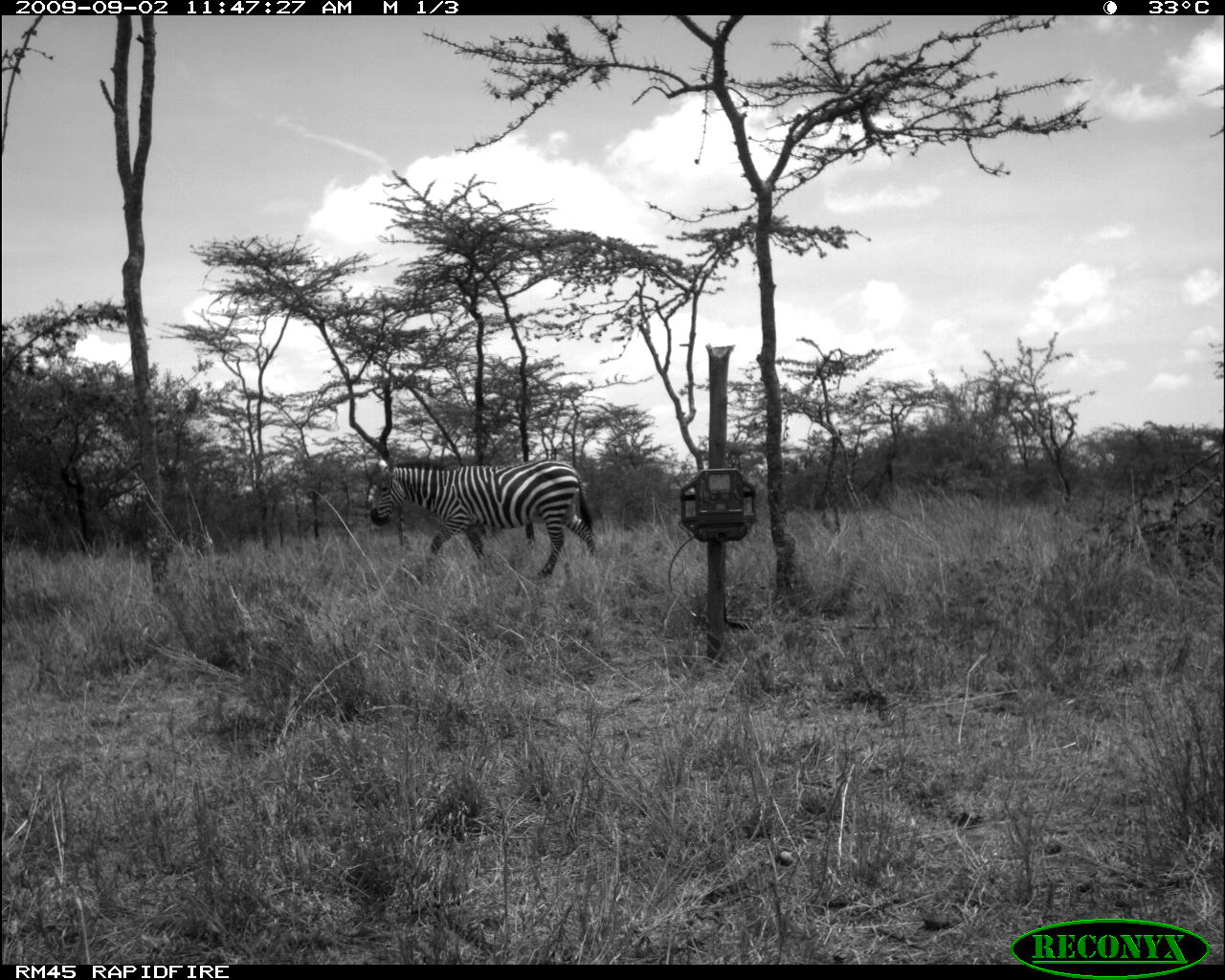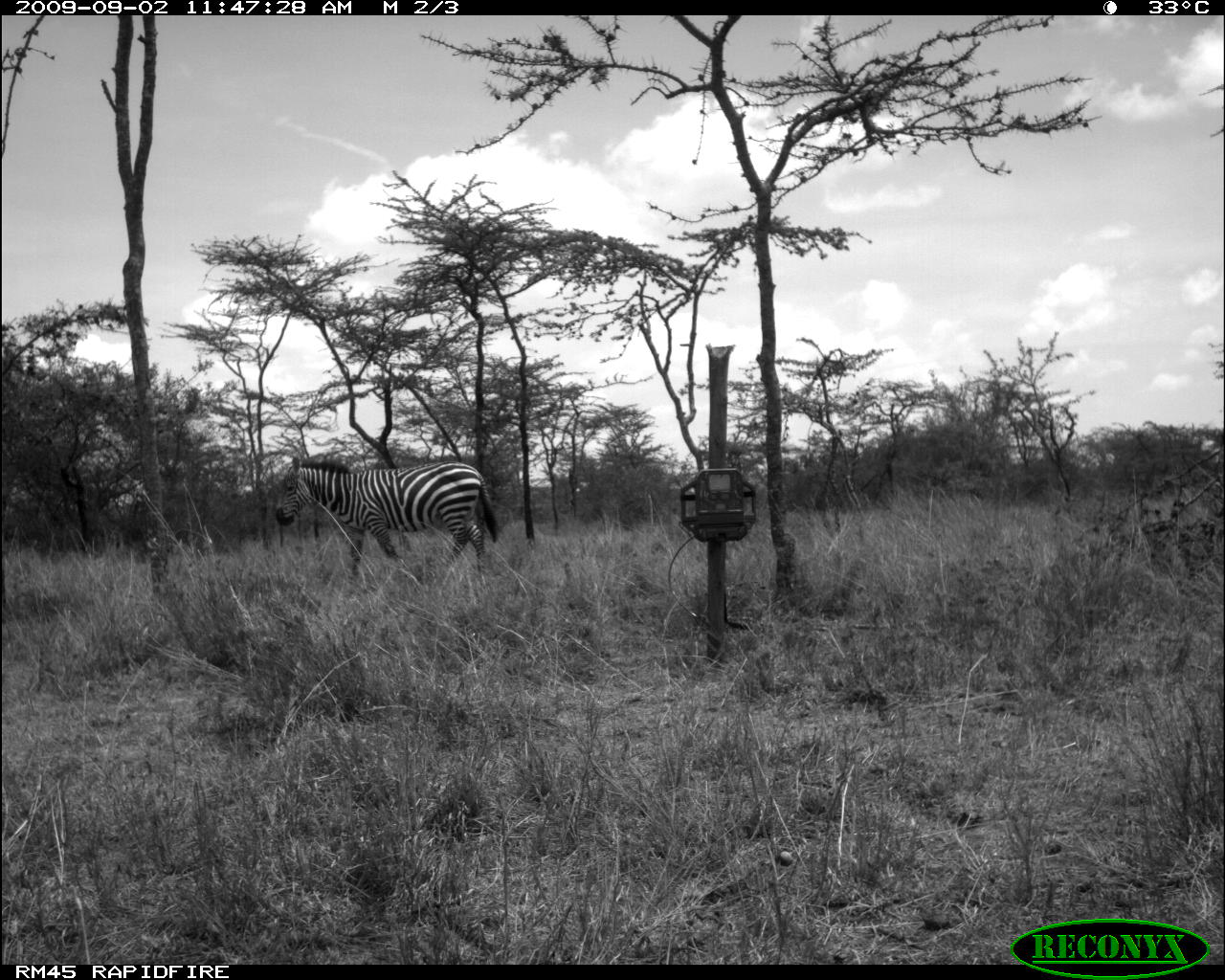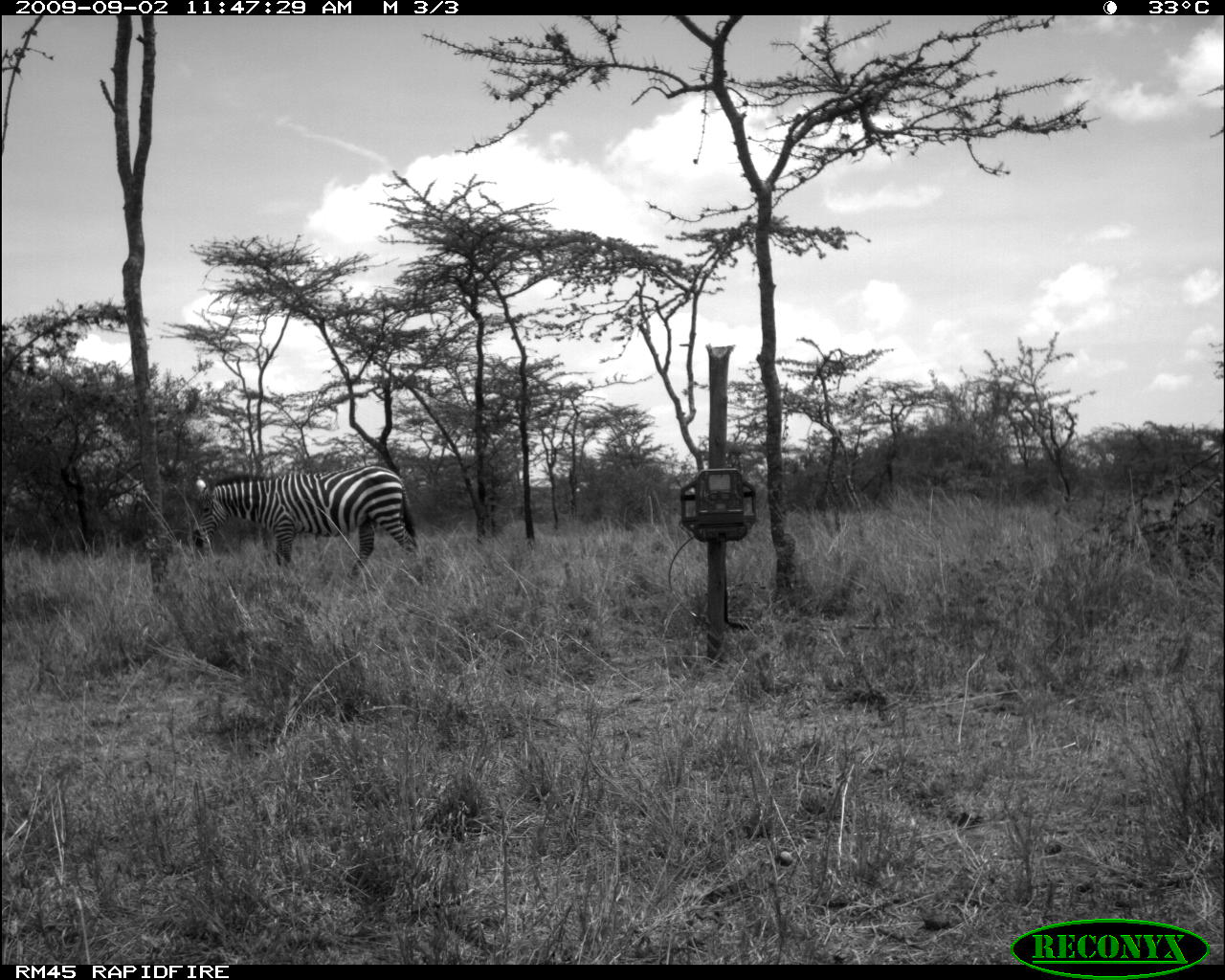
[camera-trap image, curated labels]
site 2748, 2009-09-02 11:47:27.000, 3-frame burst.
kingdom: Animalia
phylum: Chordata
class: Mammalia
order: Perissodactyla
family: Equidae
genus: Equus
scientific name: Equus quagga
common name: plains zebra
Equus quagga (plains zebra), count 1.